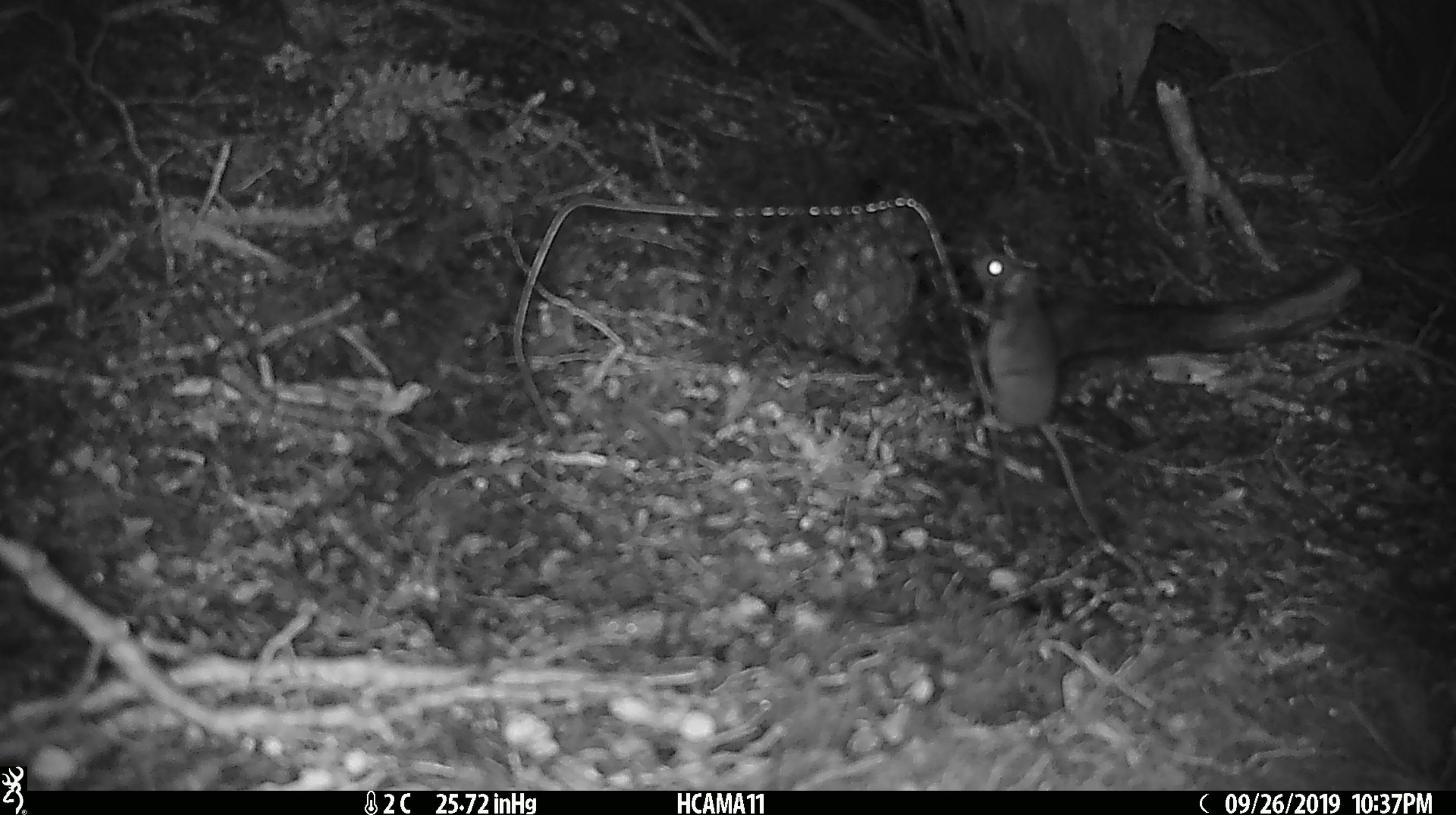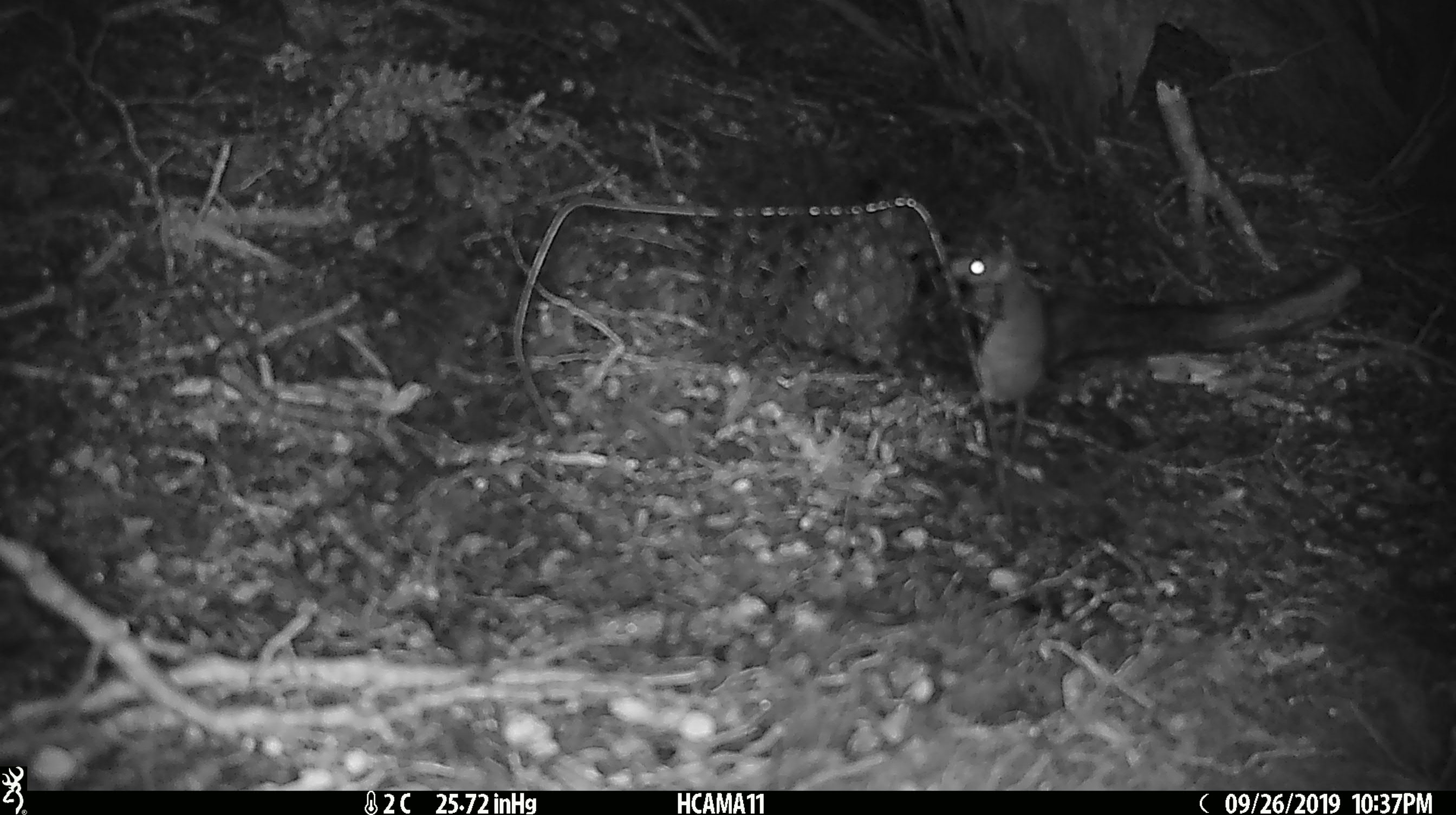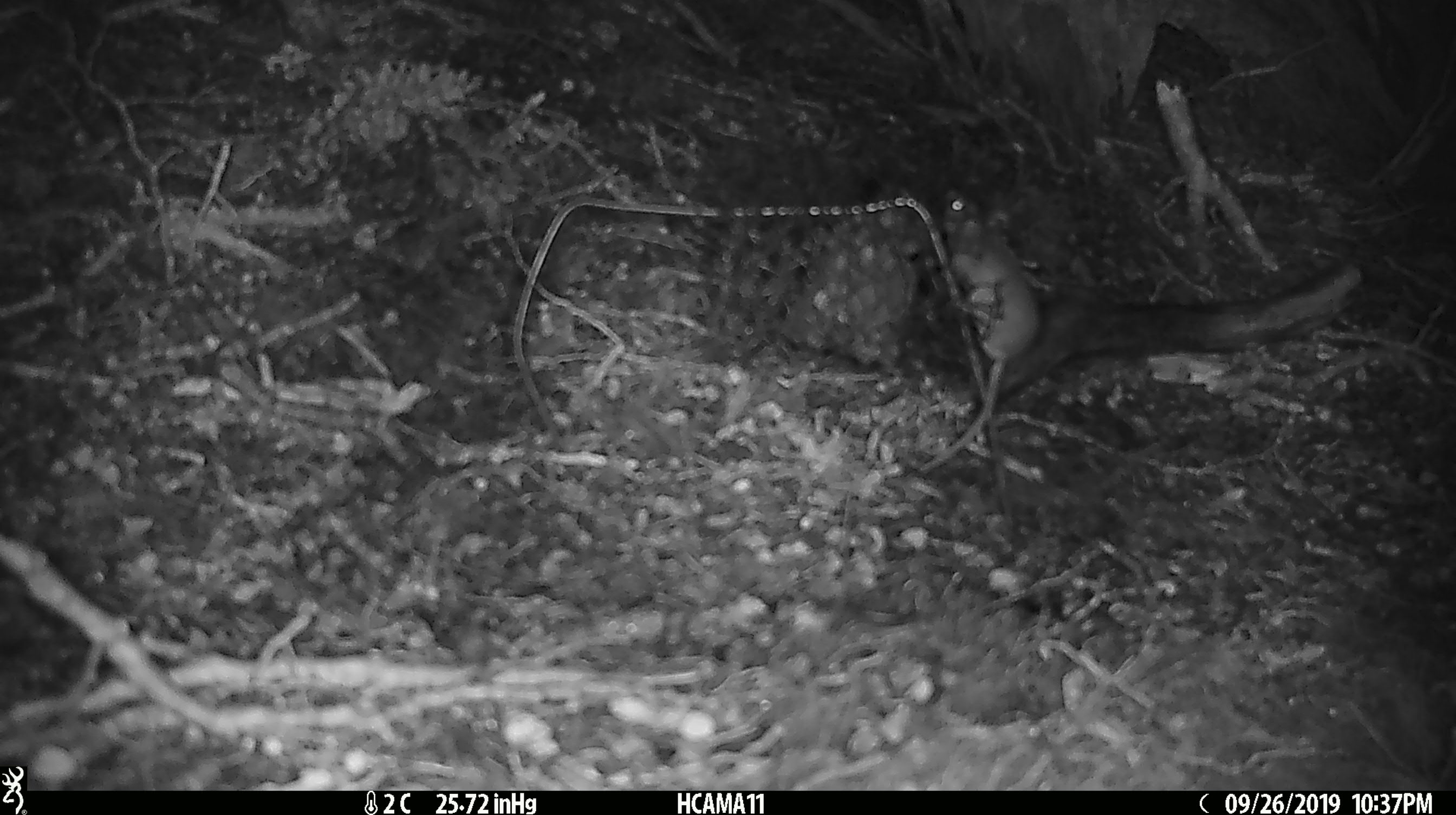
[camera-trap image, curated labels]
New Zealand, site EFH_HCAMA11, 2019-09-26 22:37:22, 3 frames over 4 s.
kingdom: Animalia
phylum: Chordata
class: Mammalia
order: Rodentia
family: Muridae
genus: Mus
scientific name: Mus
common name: mouse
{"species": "mouse (Mus)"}